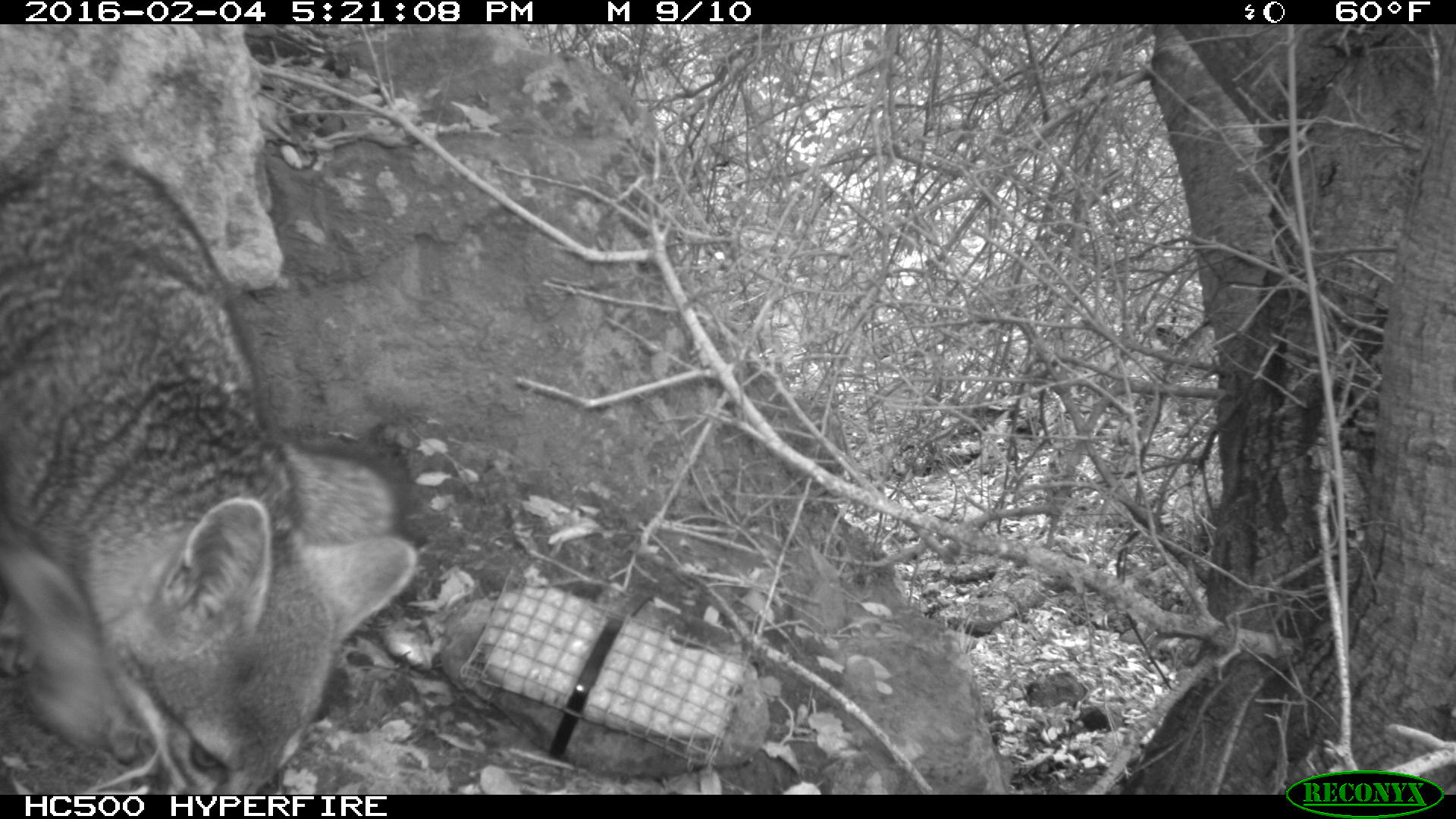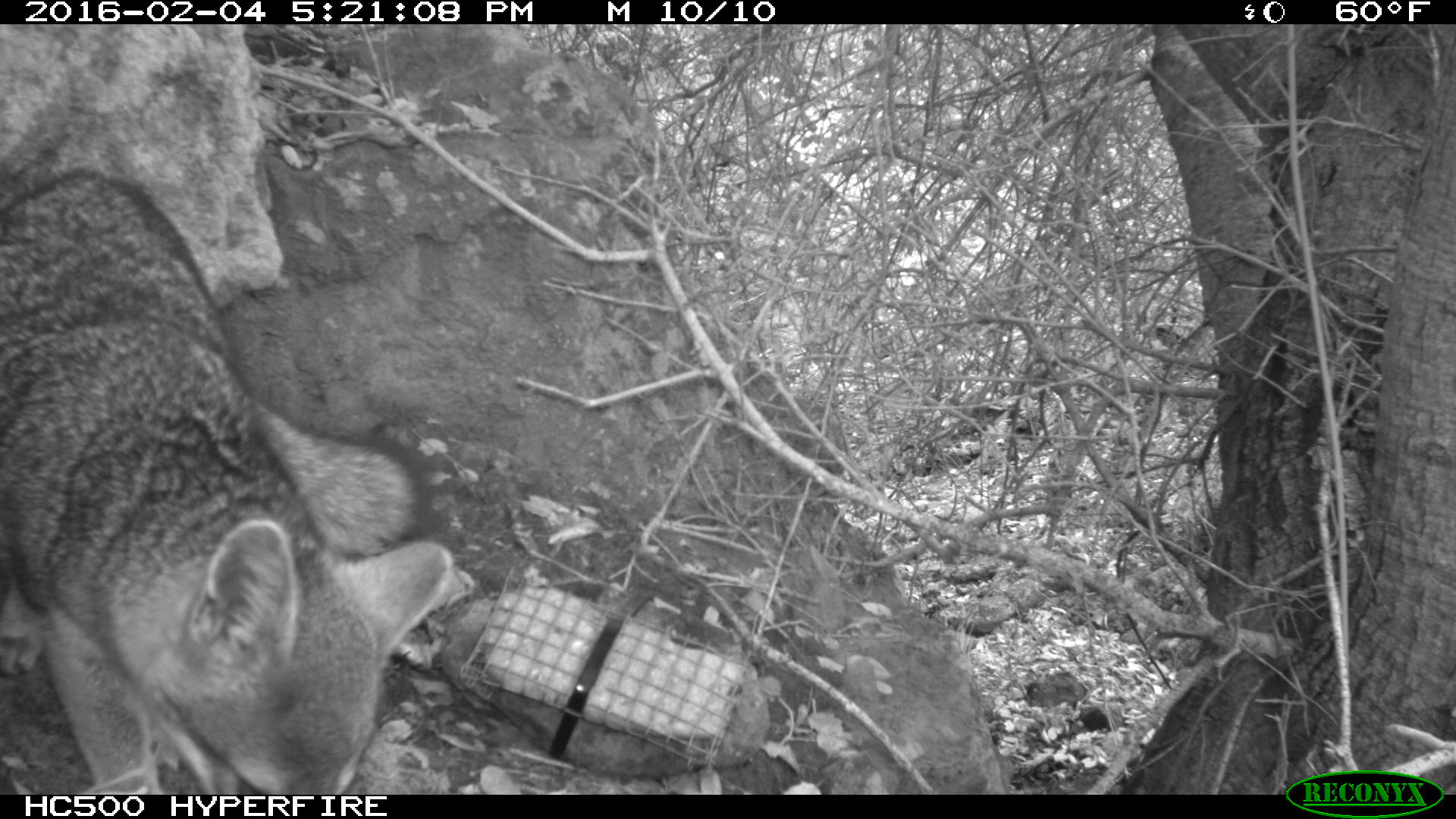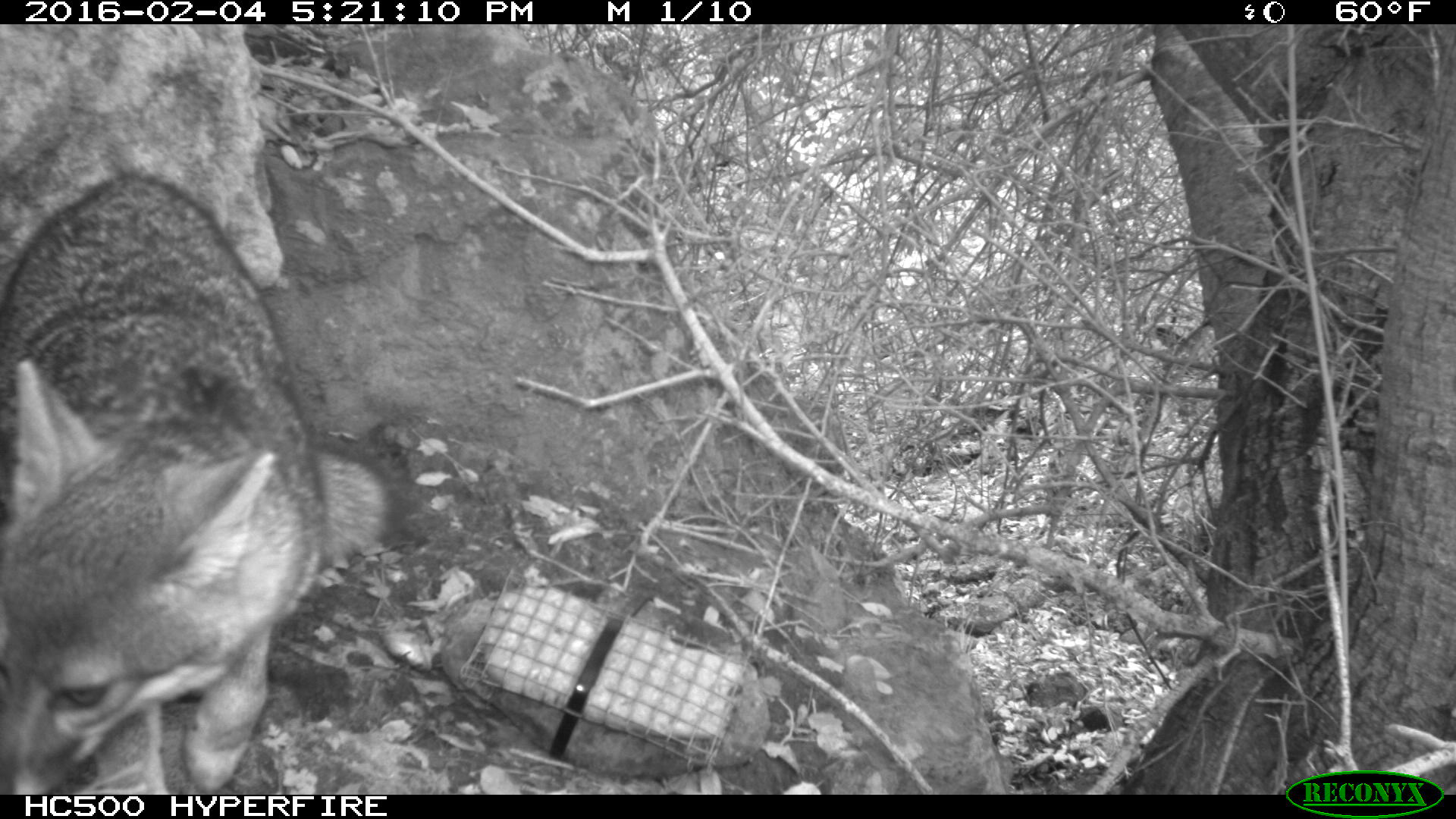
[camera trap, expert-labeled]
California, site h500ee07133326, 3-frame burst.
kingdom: Animalia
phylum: Chordata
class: Mammalia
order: Carnivora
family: Canidae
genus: Urocyon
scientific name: Urocyon littoralis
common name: island fox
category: fox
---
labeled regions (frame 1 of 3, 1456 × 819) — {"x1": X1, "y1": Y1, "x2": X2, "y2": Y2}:
fox: {"x1": 0, "y1": 148, "x2": 420, "y2": 794}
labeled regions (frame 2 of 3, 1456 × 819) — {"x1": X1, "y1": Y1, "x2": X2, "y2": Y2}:
fox: {"x1": 0, "y1": 169, "x2": 456, "y2": 793}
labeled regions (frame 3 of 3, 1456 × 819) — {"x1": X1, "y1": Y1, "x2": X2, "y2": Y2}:
fox: {"x1": 0, "y1": 168, "x2": 415, "y2": 795}